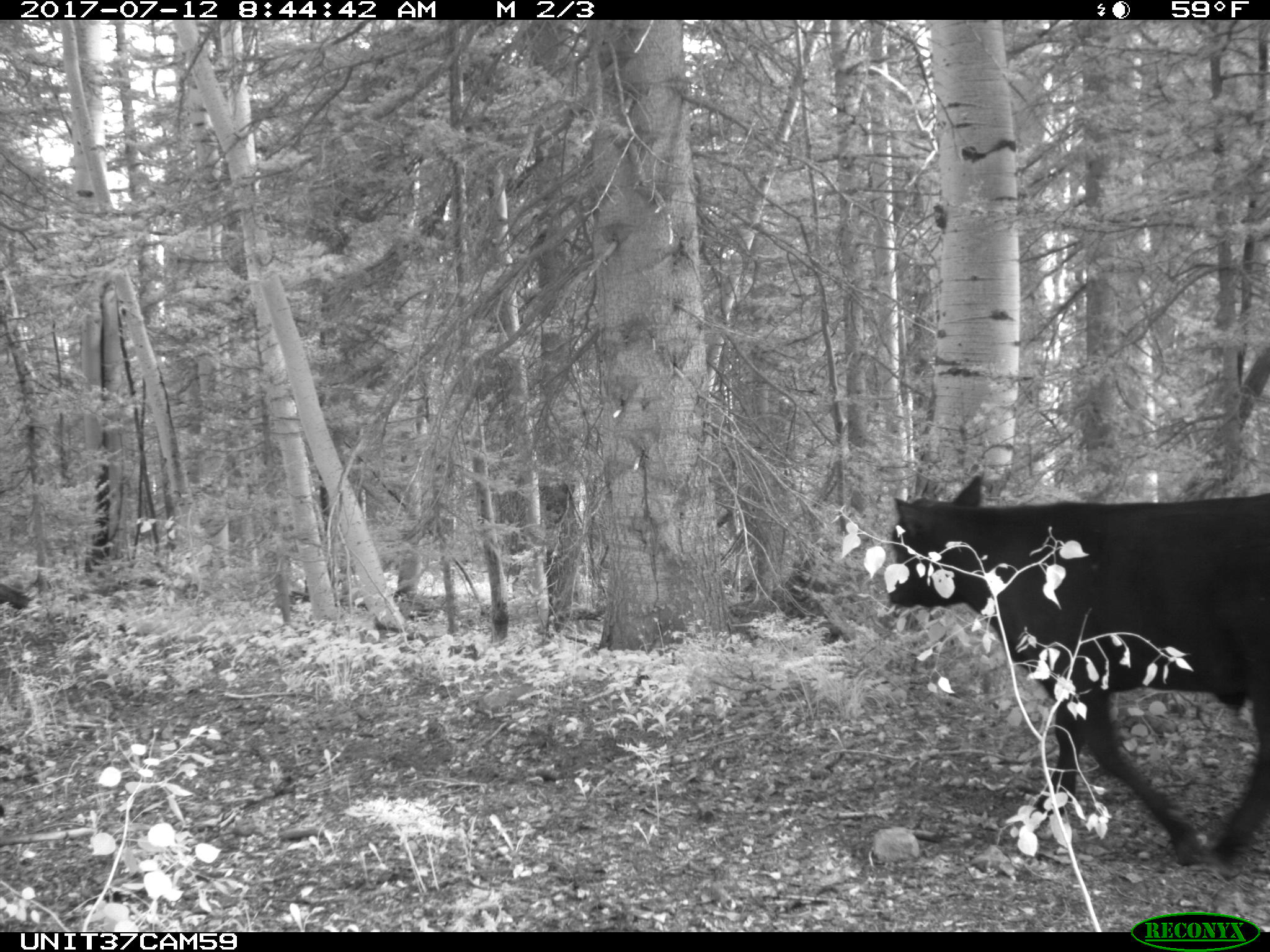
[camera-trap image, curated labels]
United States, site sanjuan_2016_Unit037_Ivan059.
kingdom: Animalia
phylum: Chordata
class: Mammalia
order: Artiodactyla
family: Bovidae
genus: Bos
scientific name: Bos taurus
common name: domestic cow